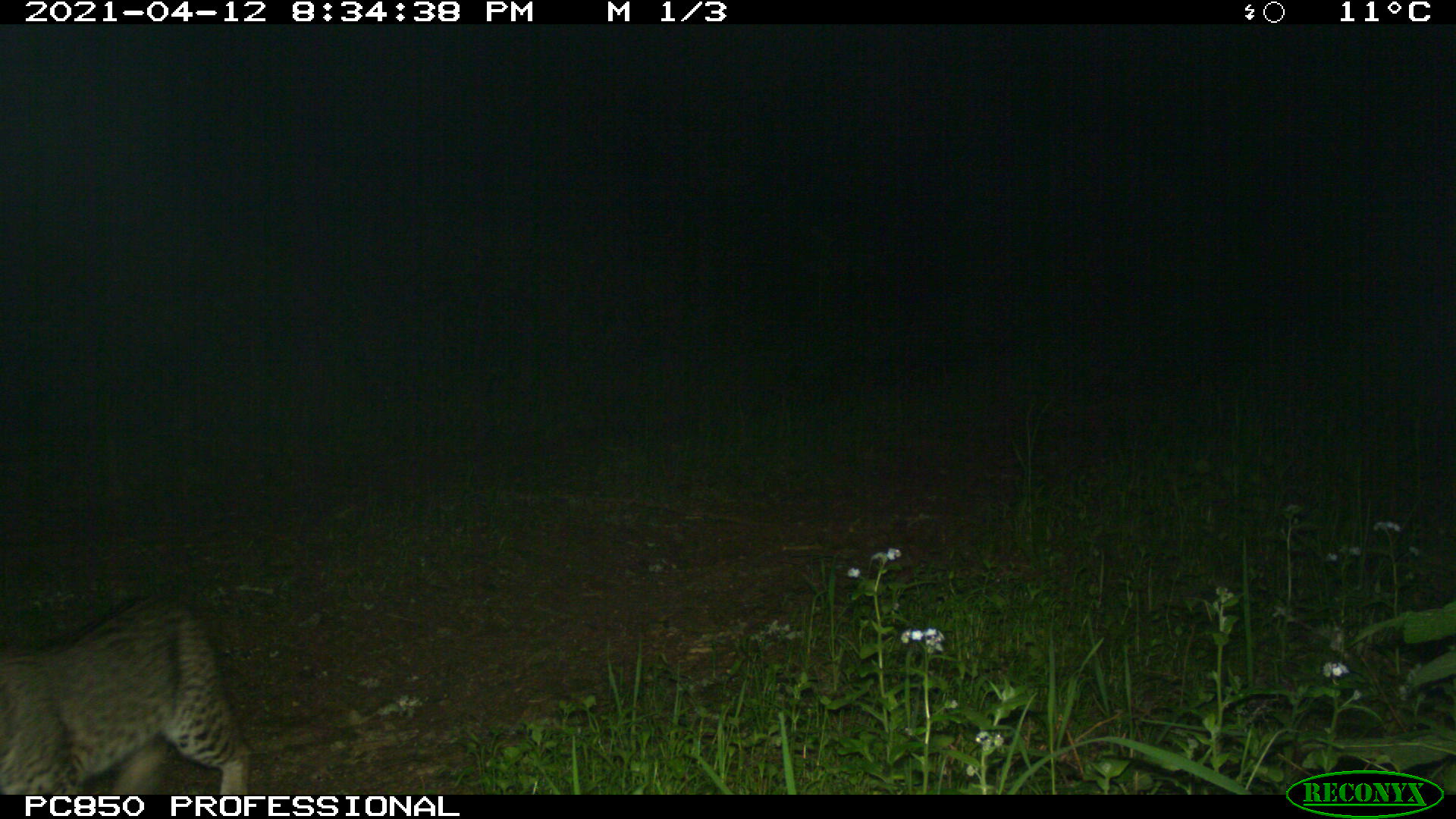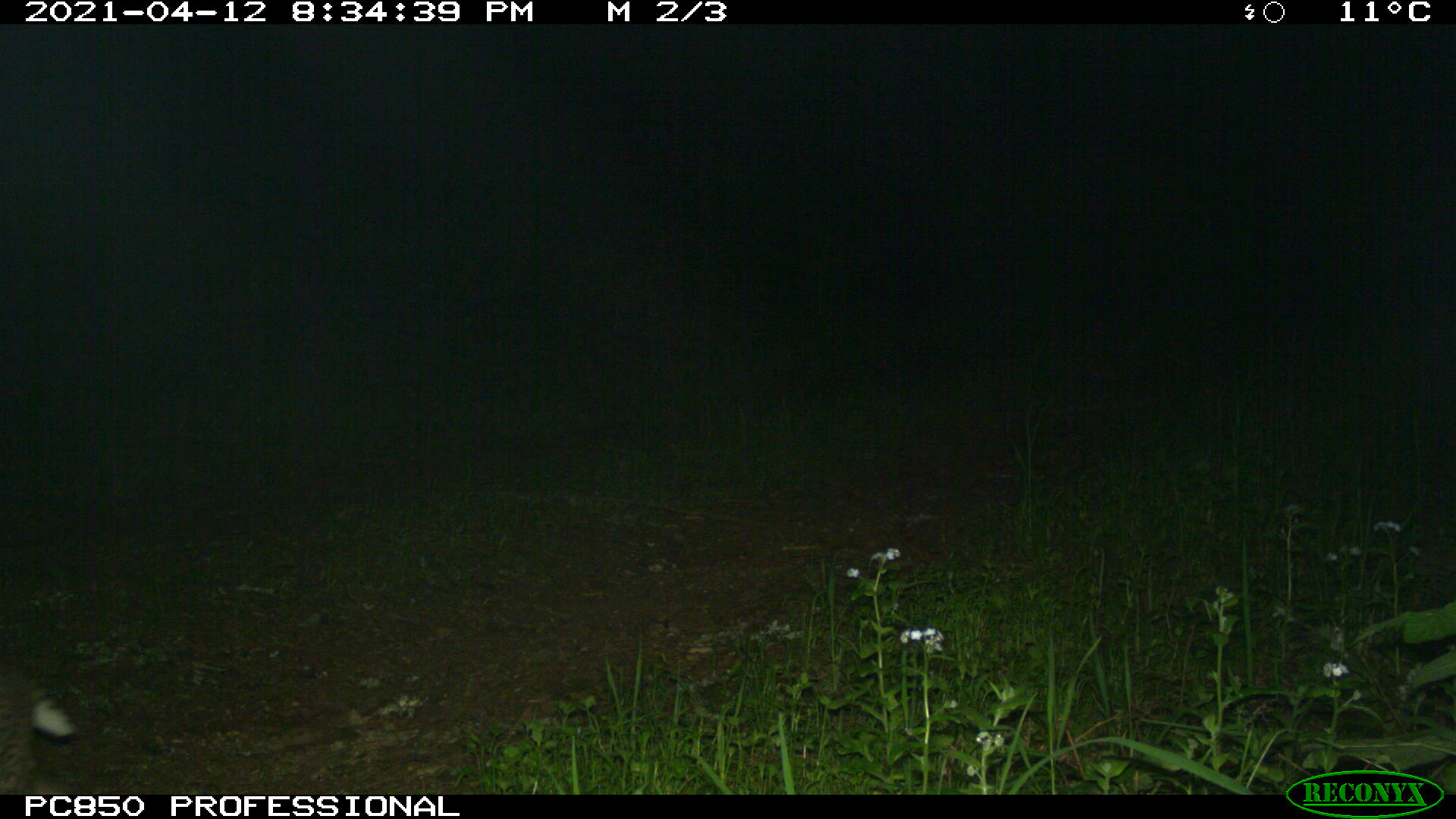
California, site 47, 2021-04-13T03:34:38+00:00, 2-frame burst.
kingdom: Animalia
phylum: Chordata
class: Mammalia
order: Carnivora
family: Felidae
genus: Lynx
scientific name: Lynx rufus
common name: bobcat